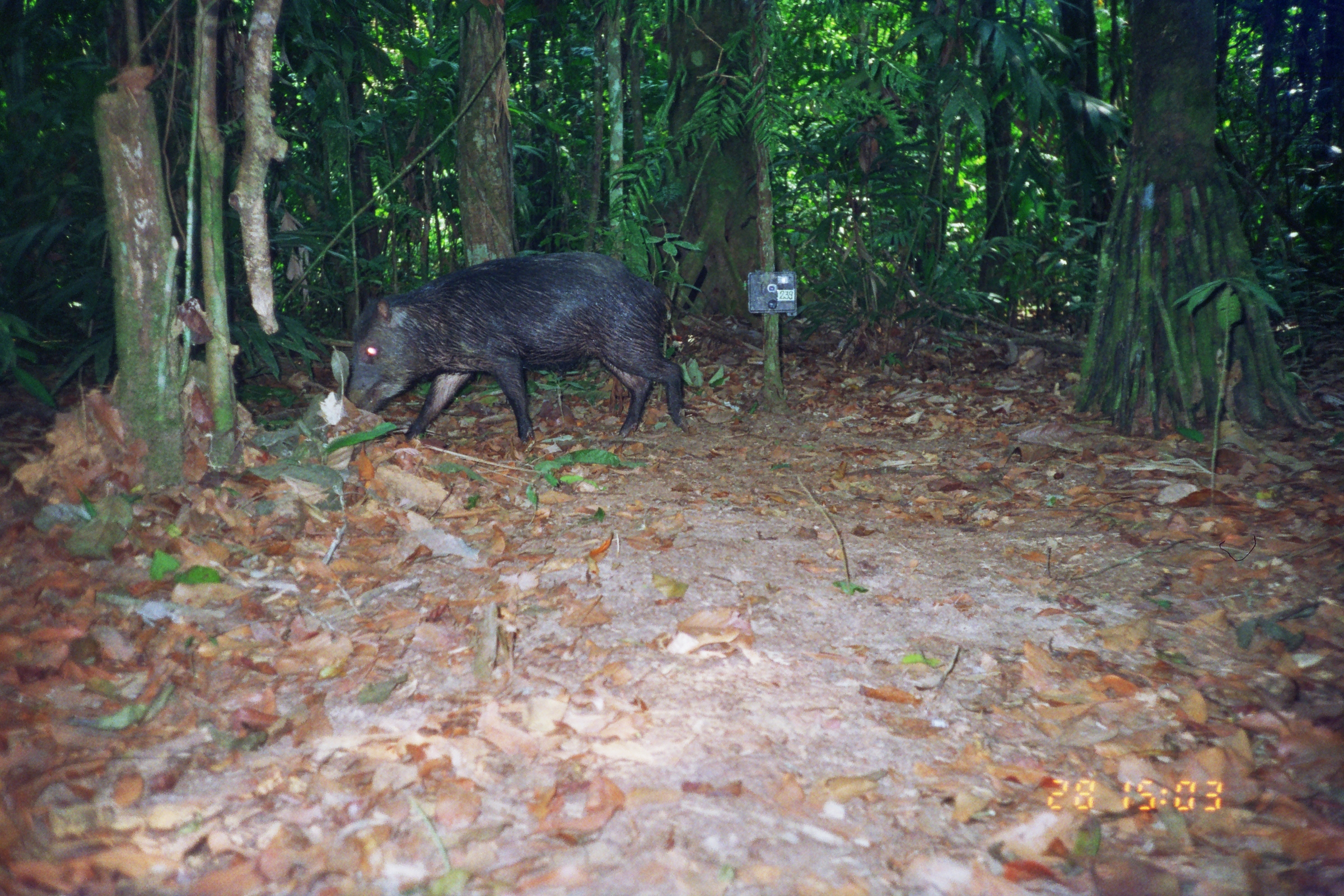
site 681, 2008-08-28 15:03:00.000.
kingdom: Animalia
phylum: Chordata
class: Mammalia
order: Artiodactyla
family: Tayassuidae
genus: Tayassu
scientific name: Tayassu pecari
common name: white-lipped peccary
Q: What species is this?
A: Tayassu pecari (white-lipped peccary).